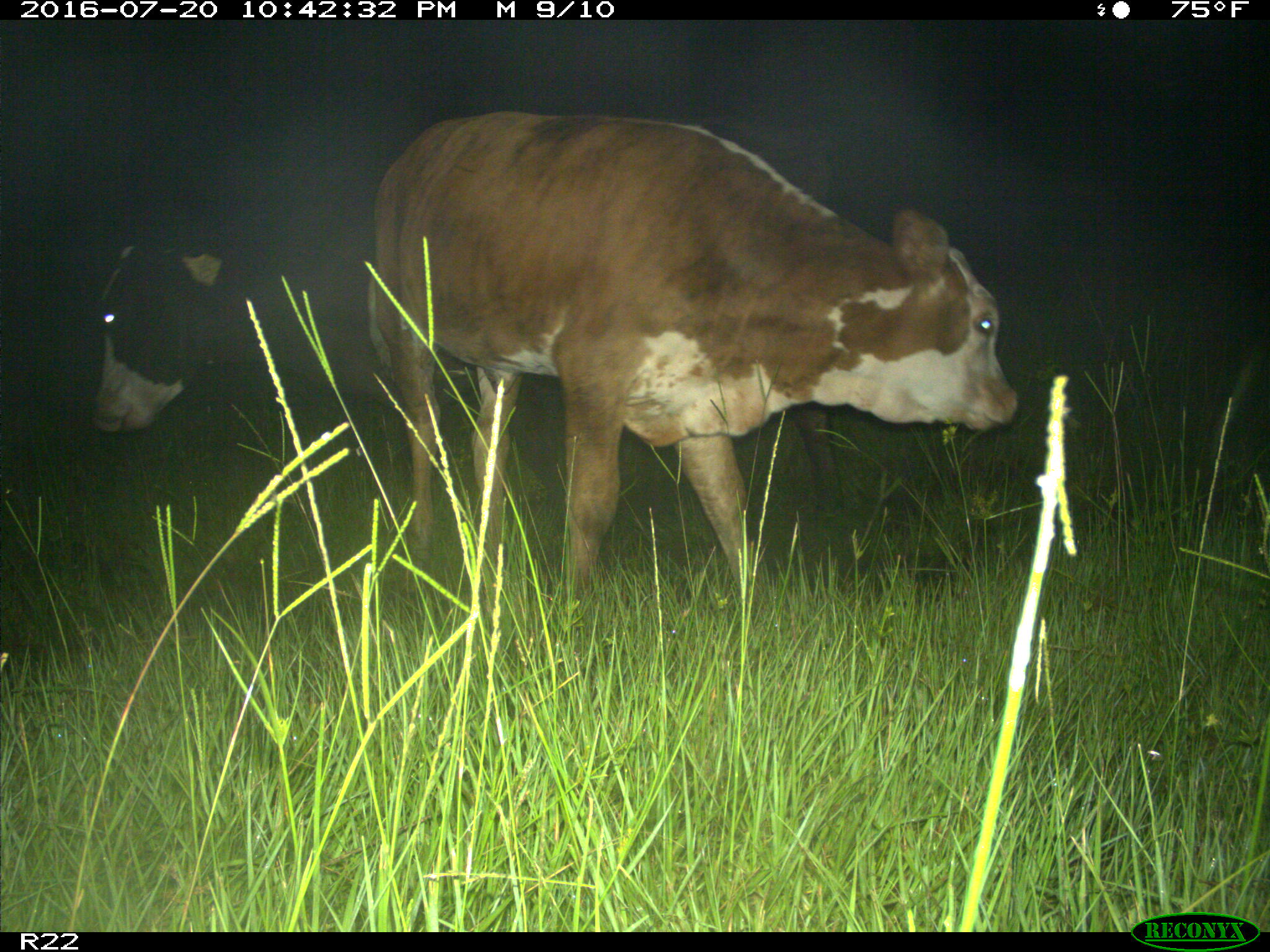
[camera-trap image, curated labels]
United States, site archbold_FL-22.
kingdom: Animalia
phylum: Chordata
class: Mammalia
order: Artiodactyla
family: Bovidae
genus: Bos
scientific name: Bos taurus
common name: domestic cow